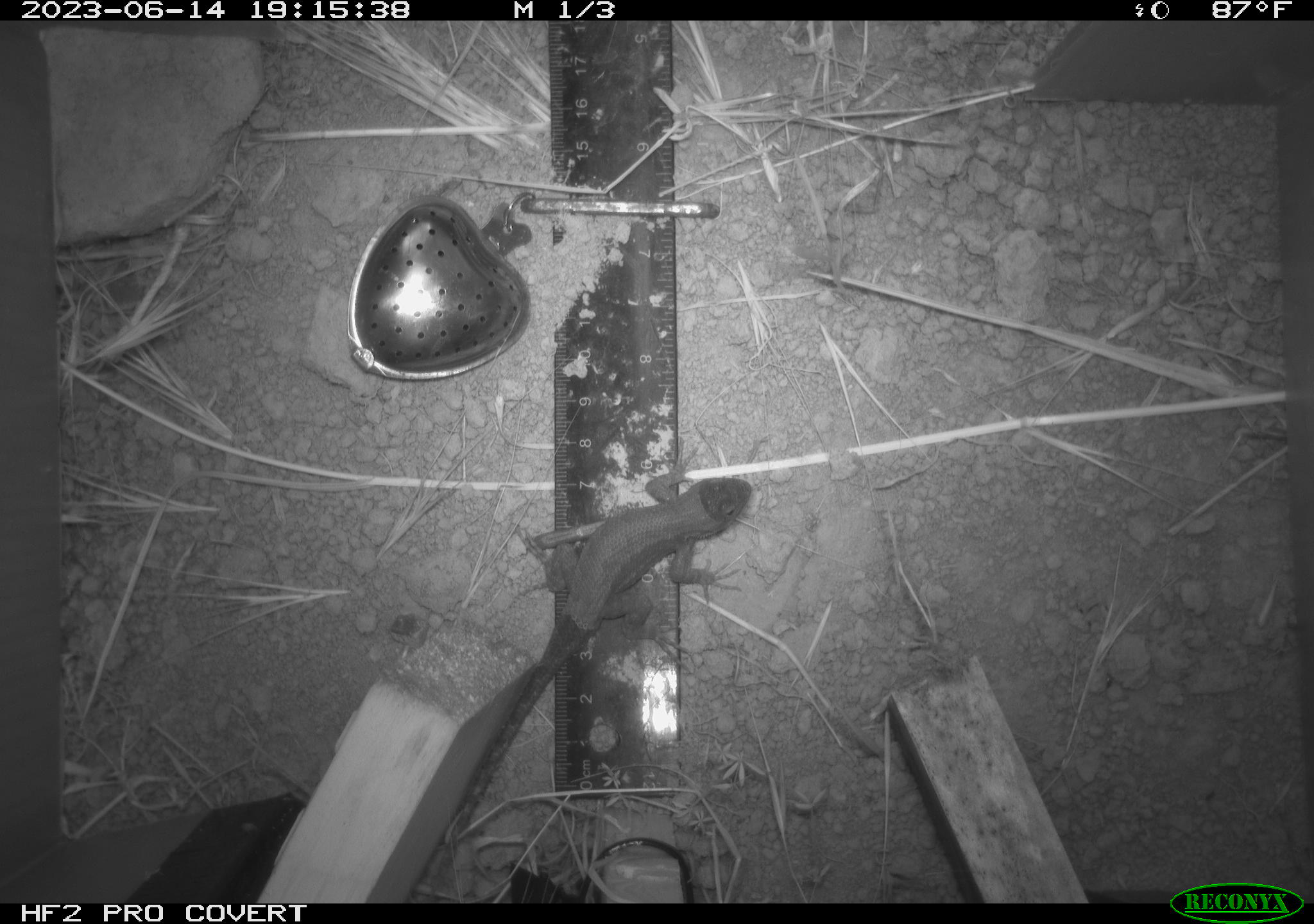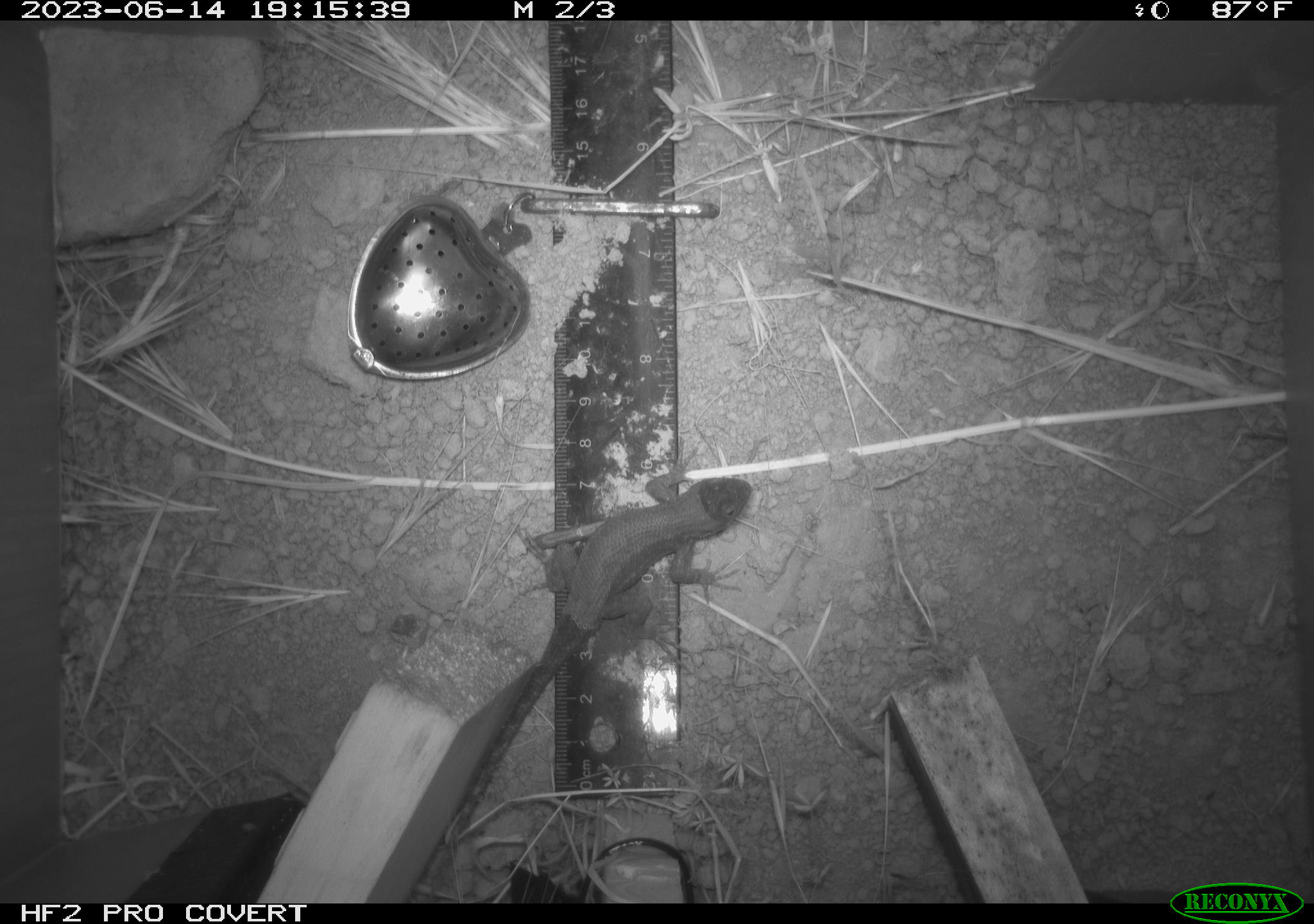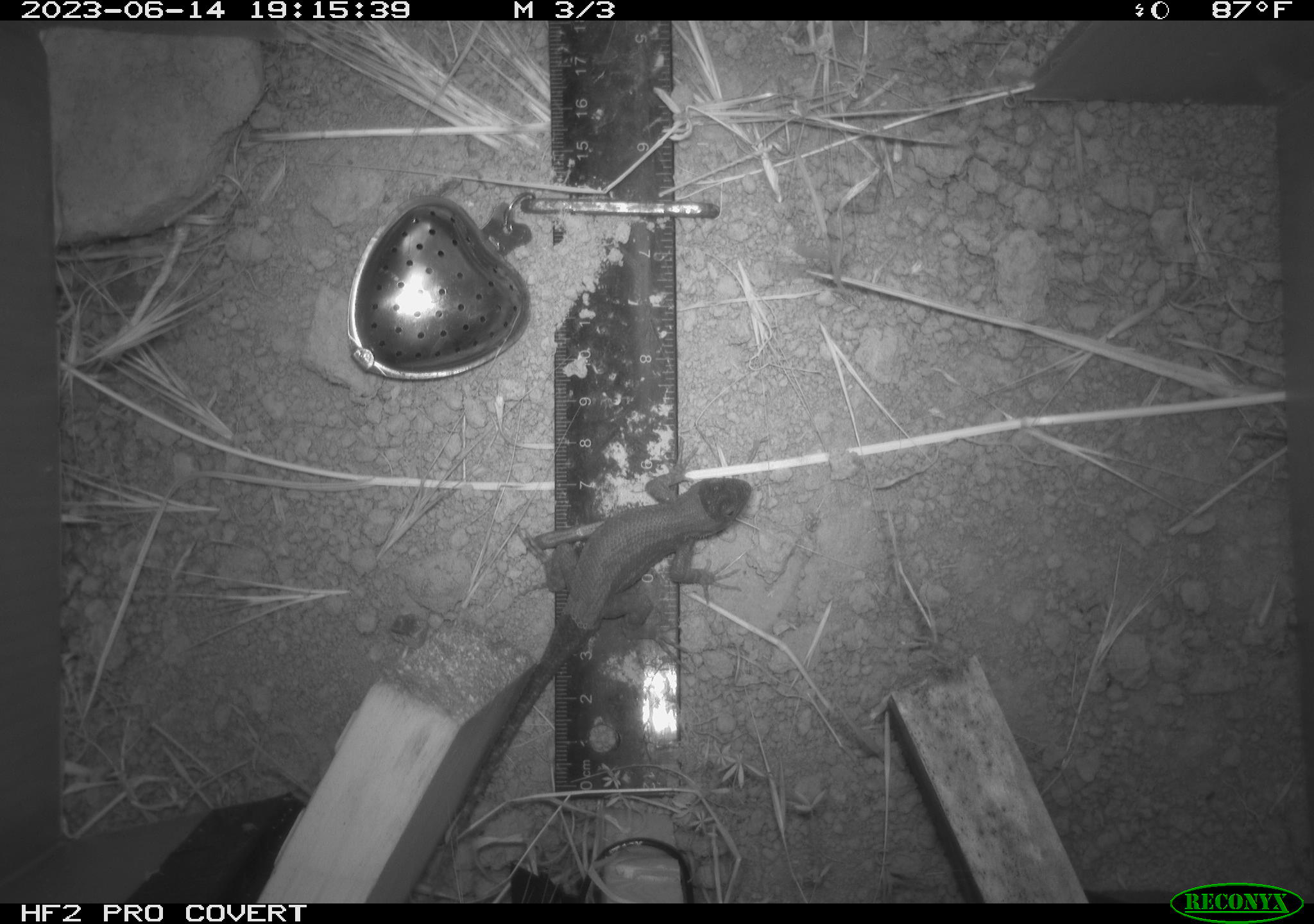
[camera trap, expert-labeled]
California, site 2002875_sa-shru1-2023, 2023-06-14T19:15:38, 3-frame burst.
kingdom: Animalia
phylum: Chordata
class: Reptilia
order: Squamata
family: Phrynosomatidae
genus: Sceloporus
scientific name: Sceloporus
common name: spiny lizards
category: sceloporus species